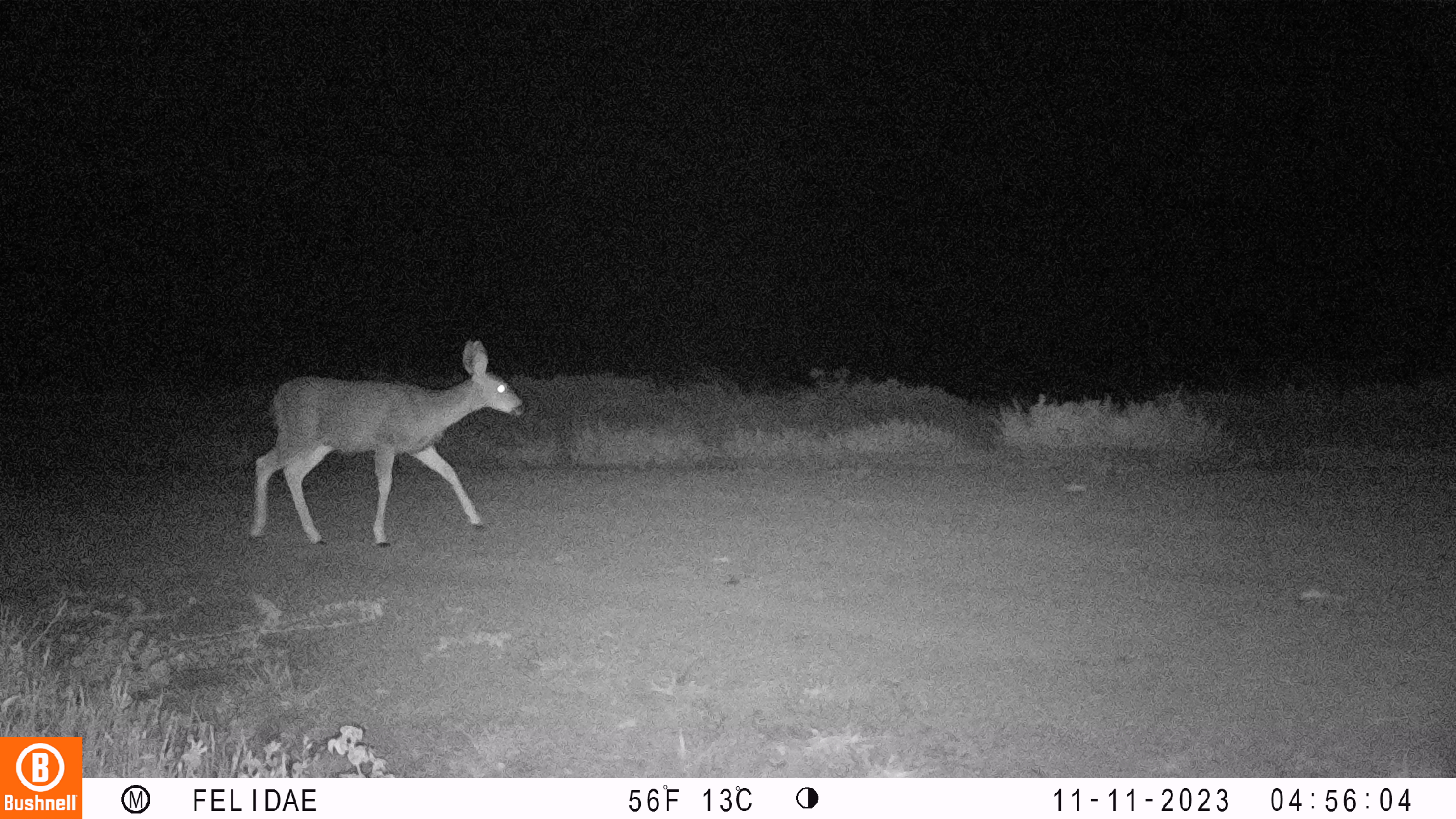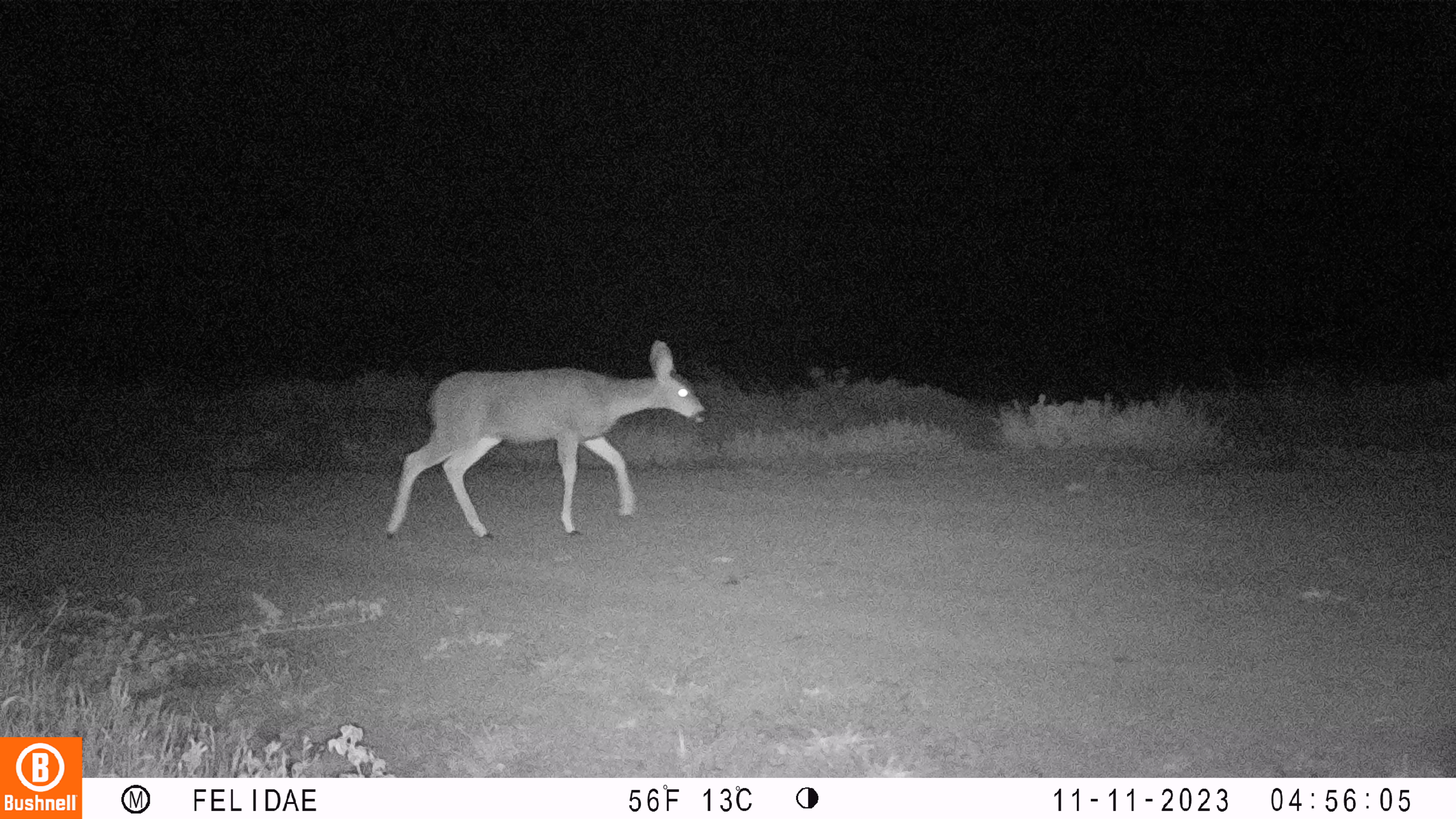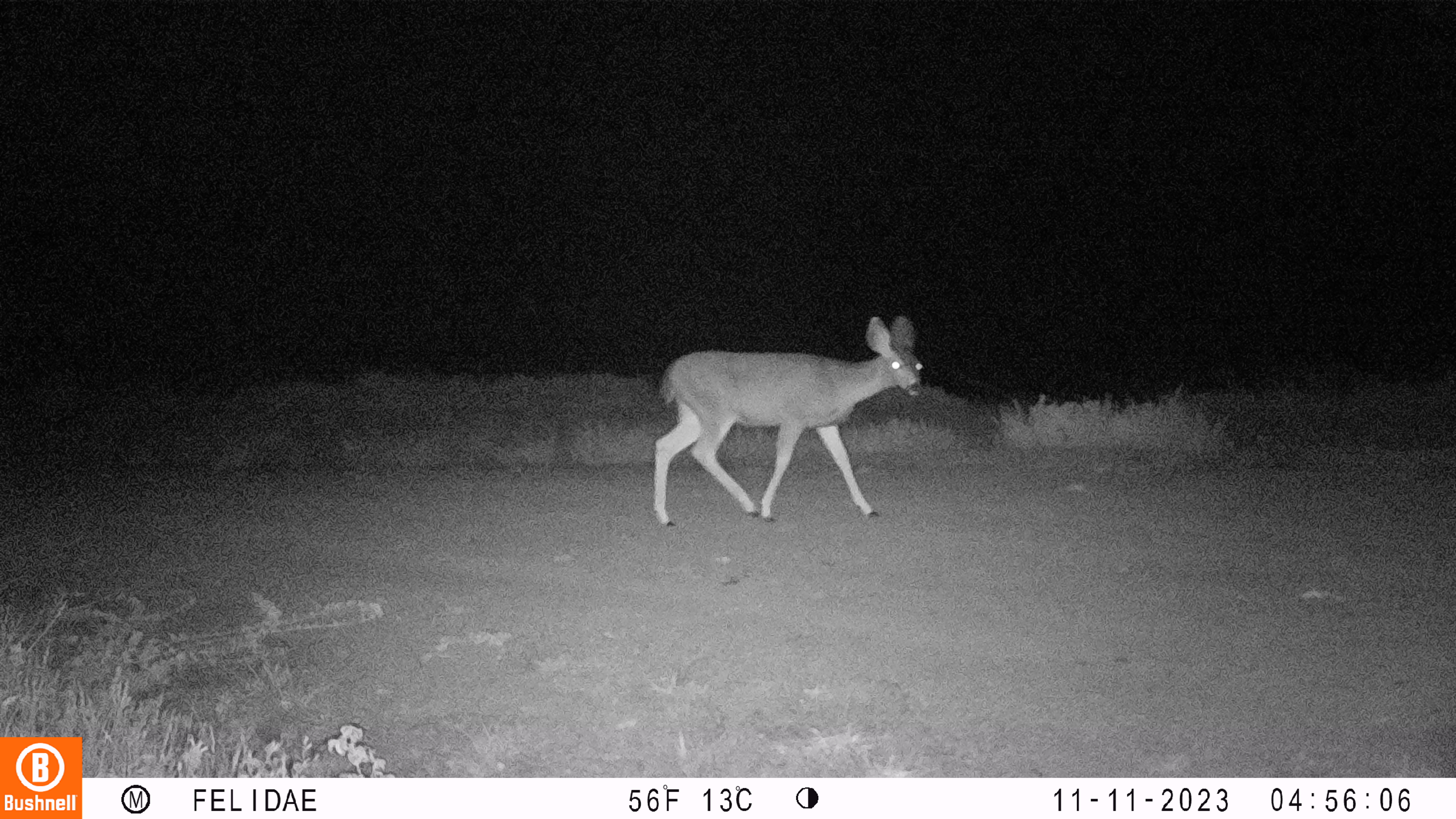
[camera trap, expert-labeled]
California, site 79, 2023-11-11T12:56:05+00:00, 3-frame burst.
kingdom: Animalia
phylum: Chordata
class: Mammalia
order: Artiodactyla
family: Cervidae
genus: Odocoileus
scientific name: Odocoileus hemionus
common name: mule deer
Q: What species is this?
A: Mule deer (Odocoileus hemionus).